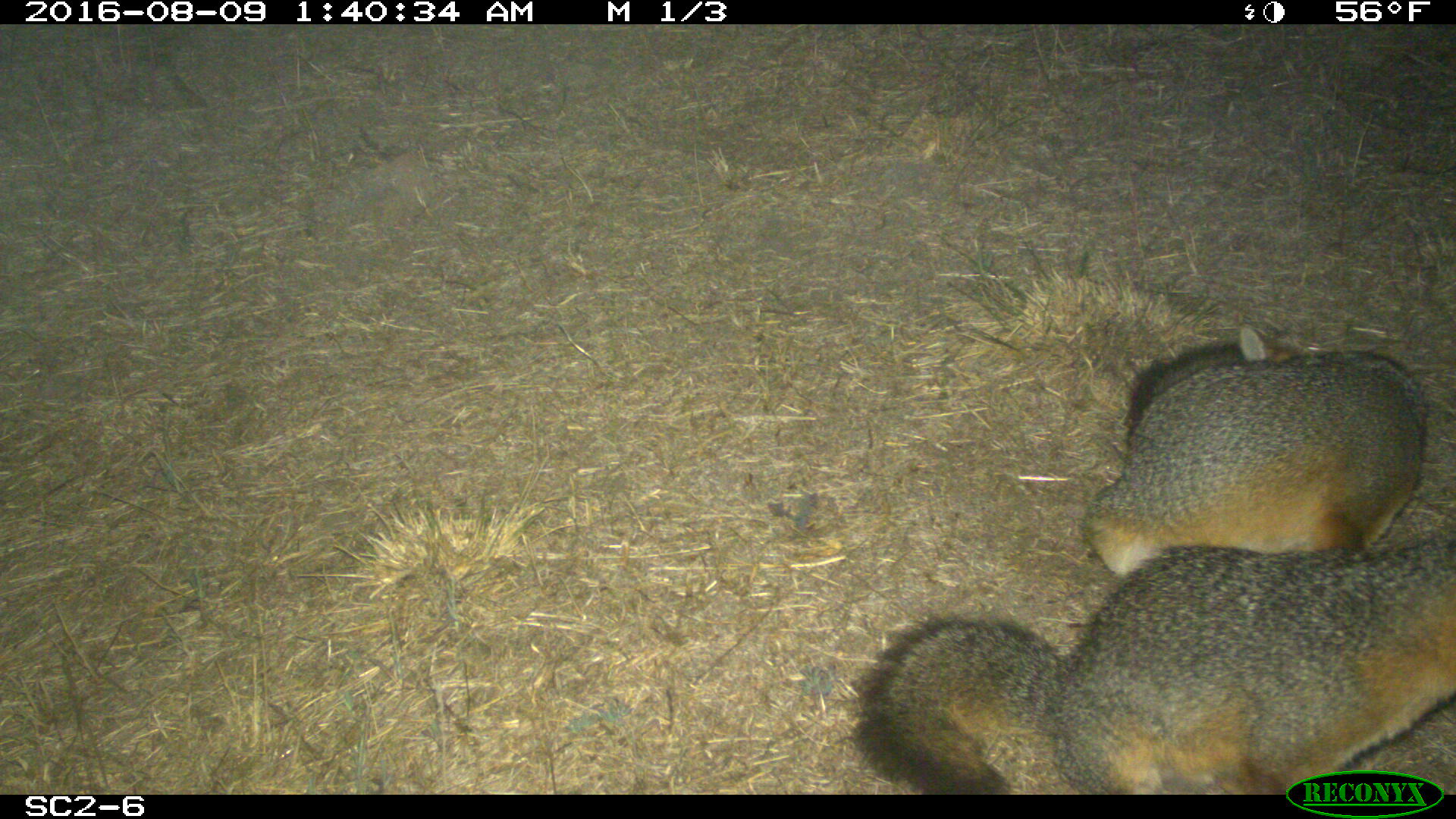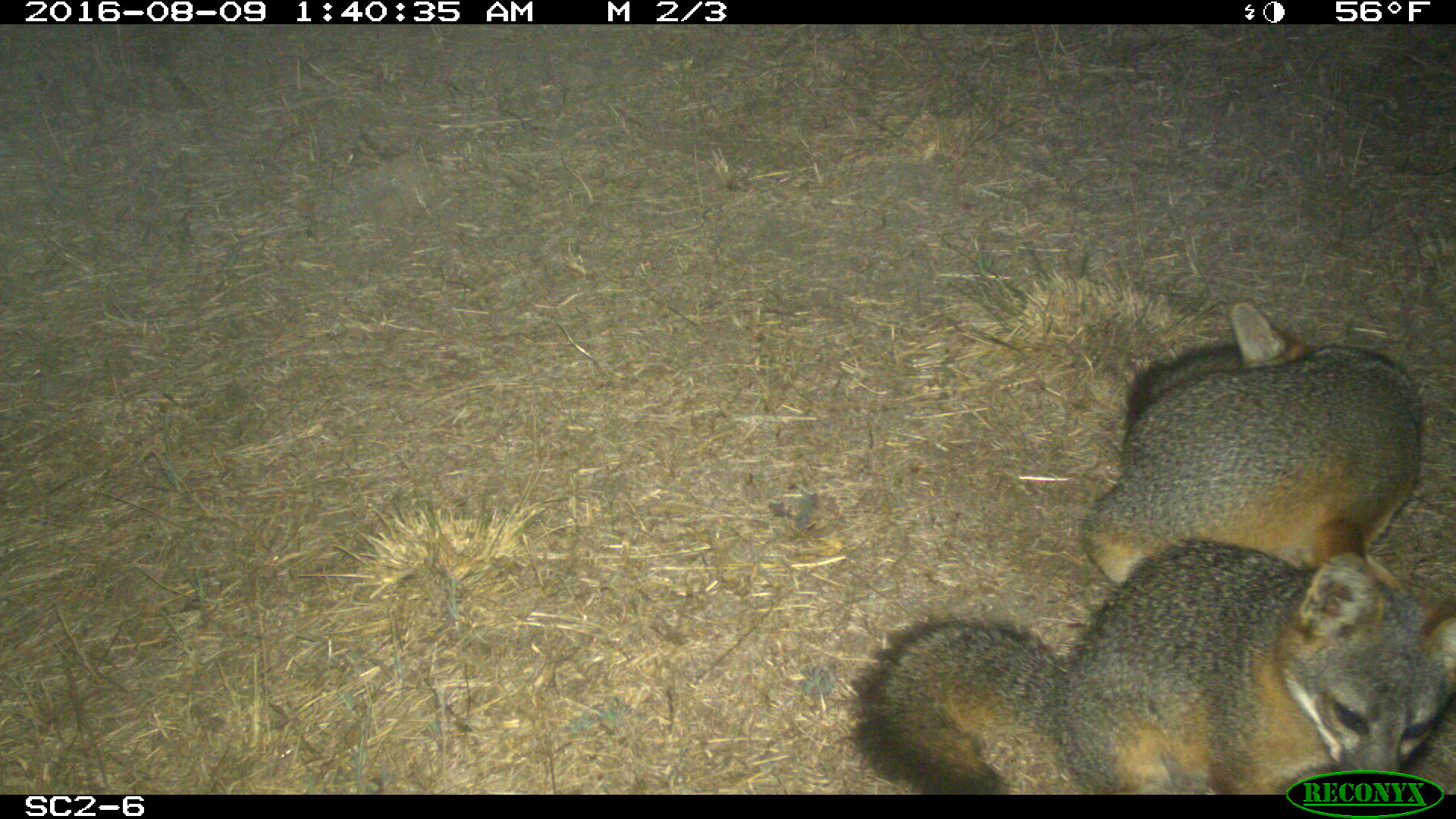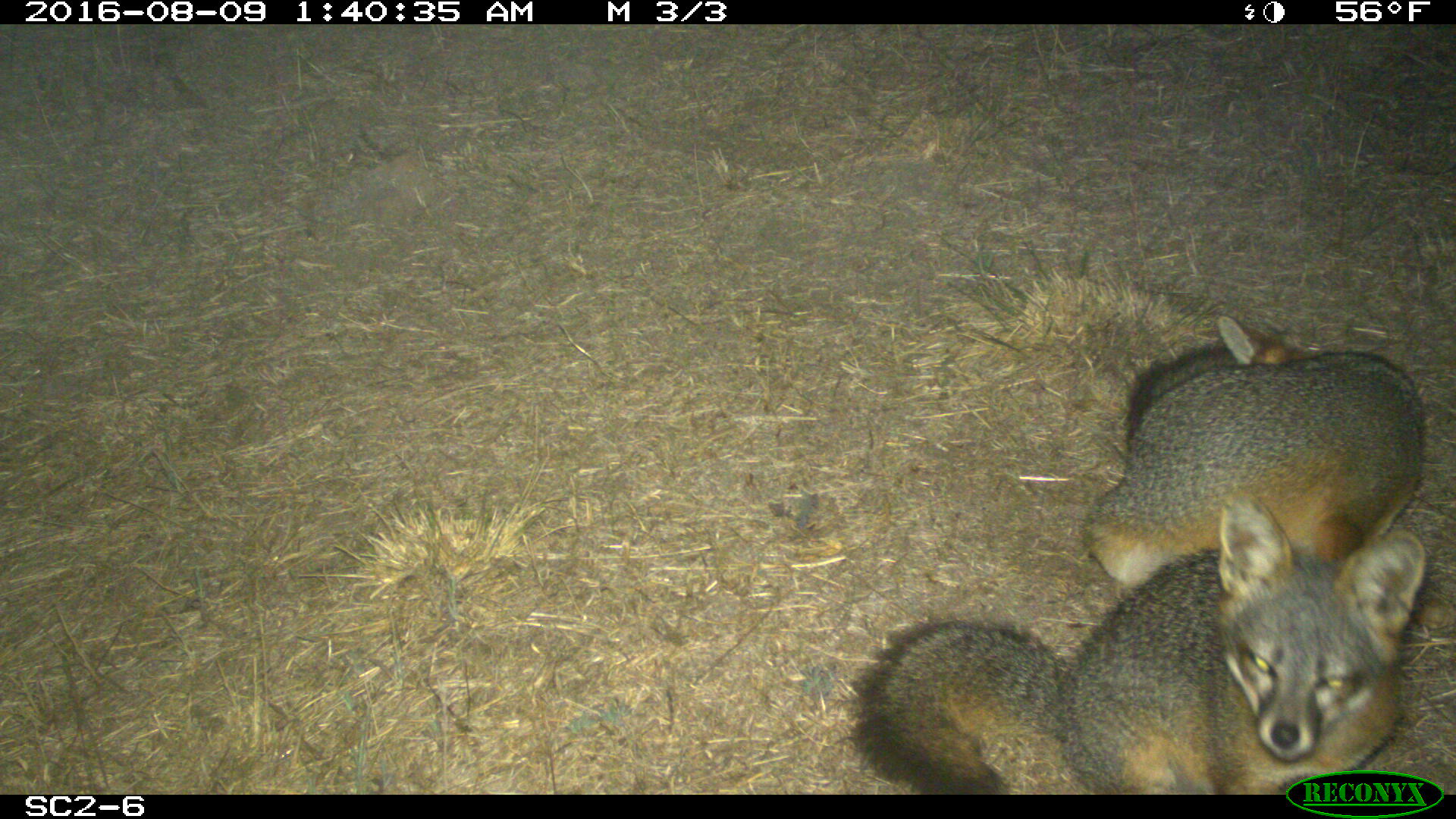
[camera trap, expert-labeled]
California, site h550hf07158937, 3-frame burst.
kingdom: Animalia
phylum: Chordata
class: Mammalia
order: Carnivora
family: Canidae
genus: Urocyon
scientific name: Urocyon littoralis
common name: island fox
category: fox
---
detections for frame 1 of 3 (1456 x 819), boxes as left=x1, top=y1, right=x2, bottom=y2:
fox: left=844, top=543, right=1455, bottom=794; left=1081, top=322, right=1428, bottom=577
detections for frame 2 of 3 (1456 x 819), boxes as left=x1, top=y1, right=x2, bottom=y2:
fox: left=851, top=519, right=1455, bottom=792; left=1079, top=302, right=1420, bottom=583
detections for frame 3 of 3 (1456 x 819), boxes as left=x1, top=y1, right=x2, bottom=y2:
fox: left=853, top=488, right=1424, bottom=794; left=1083, top=315, right=1423, bottom=588